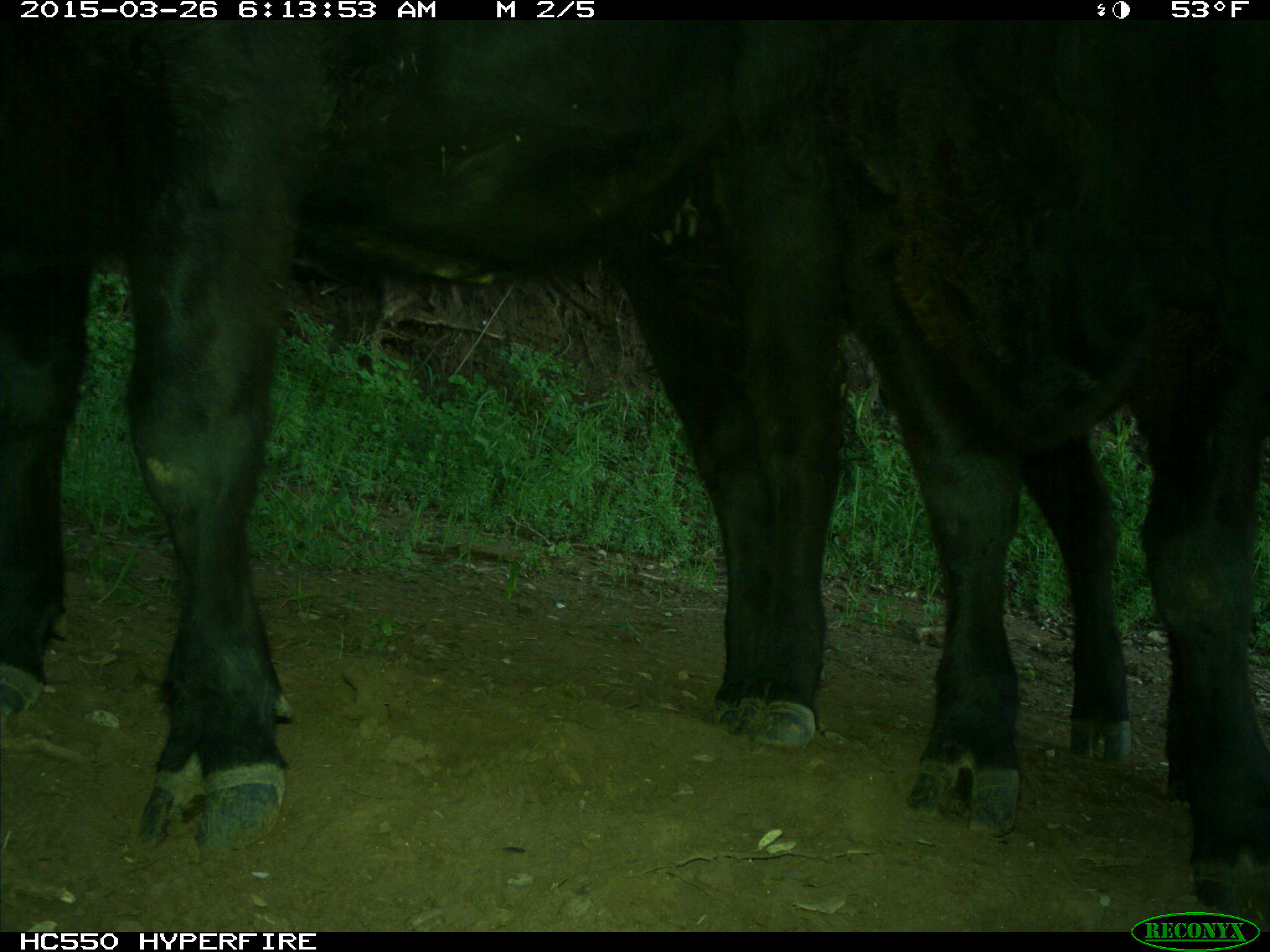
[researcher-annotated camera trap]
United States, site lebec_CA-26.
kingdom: Animalia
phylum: Chordata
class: Mammalia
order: Artiodactyla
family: Bovidae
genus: Bos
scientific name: Bos taurus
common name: domestic cow